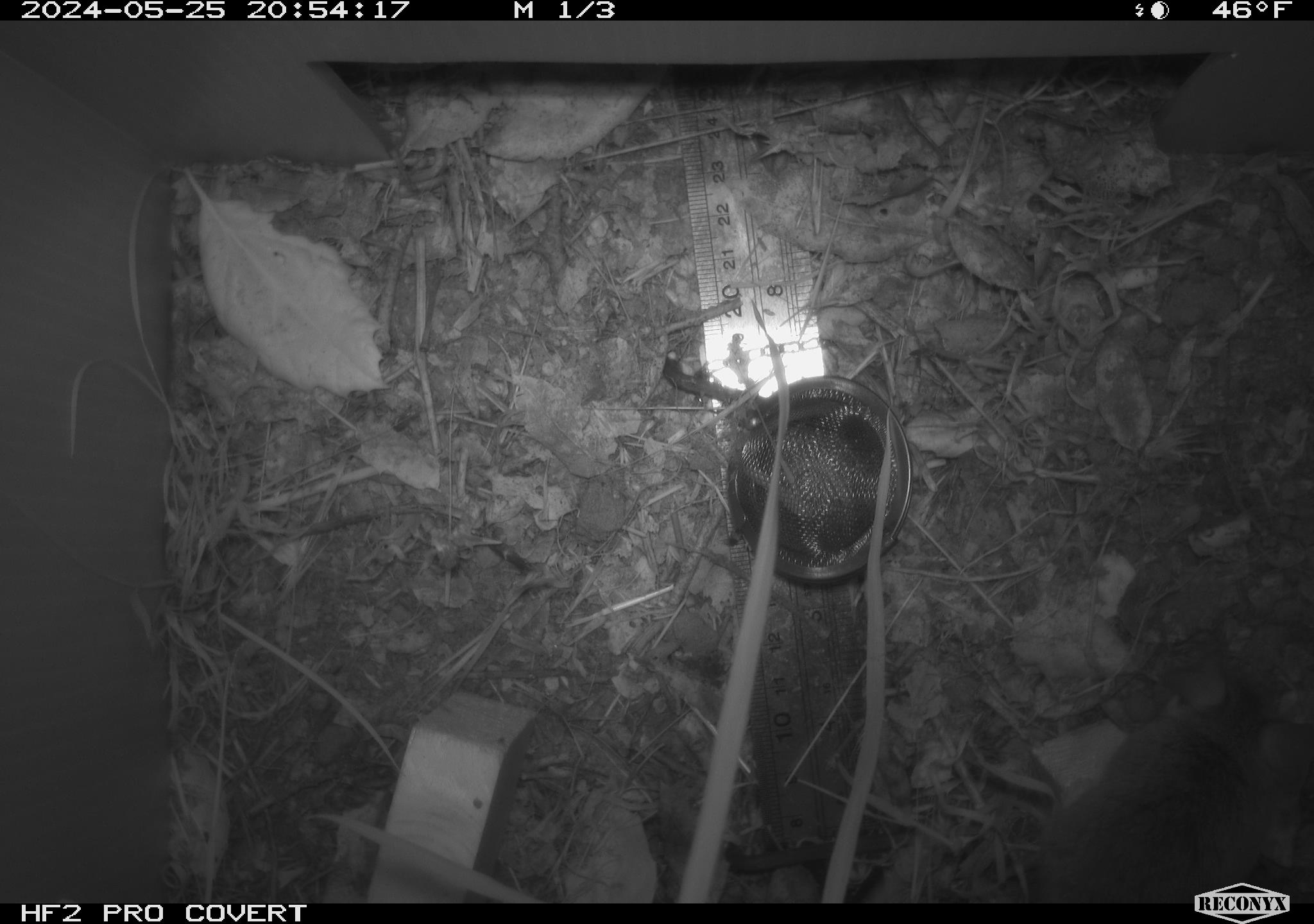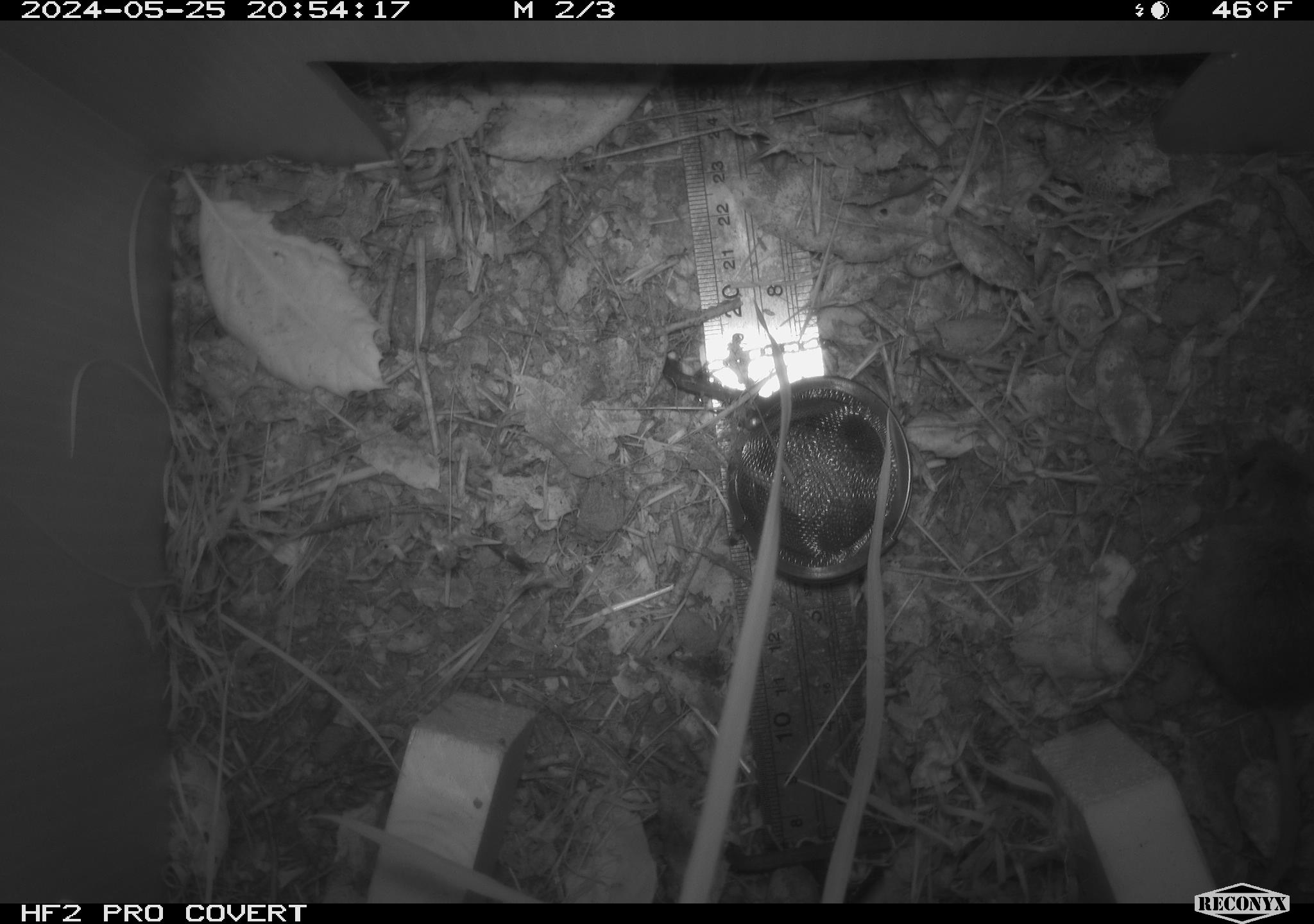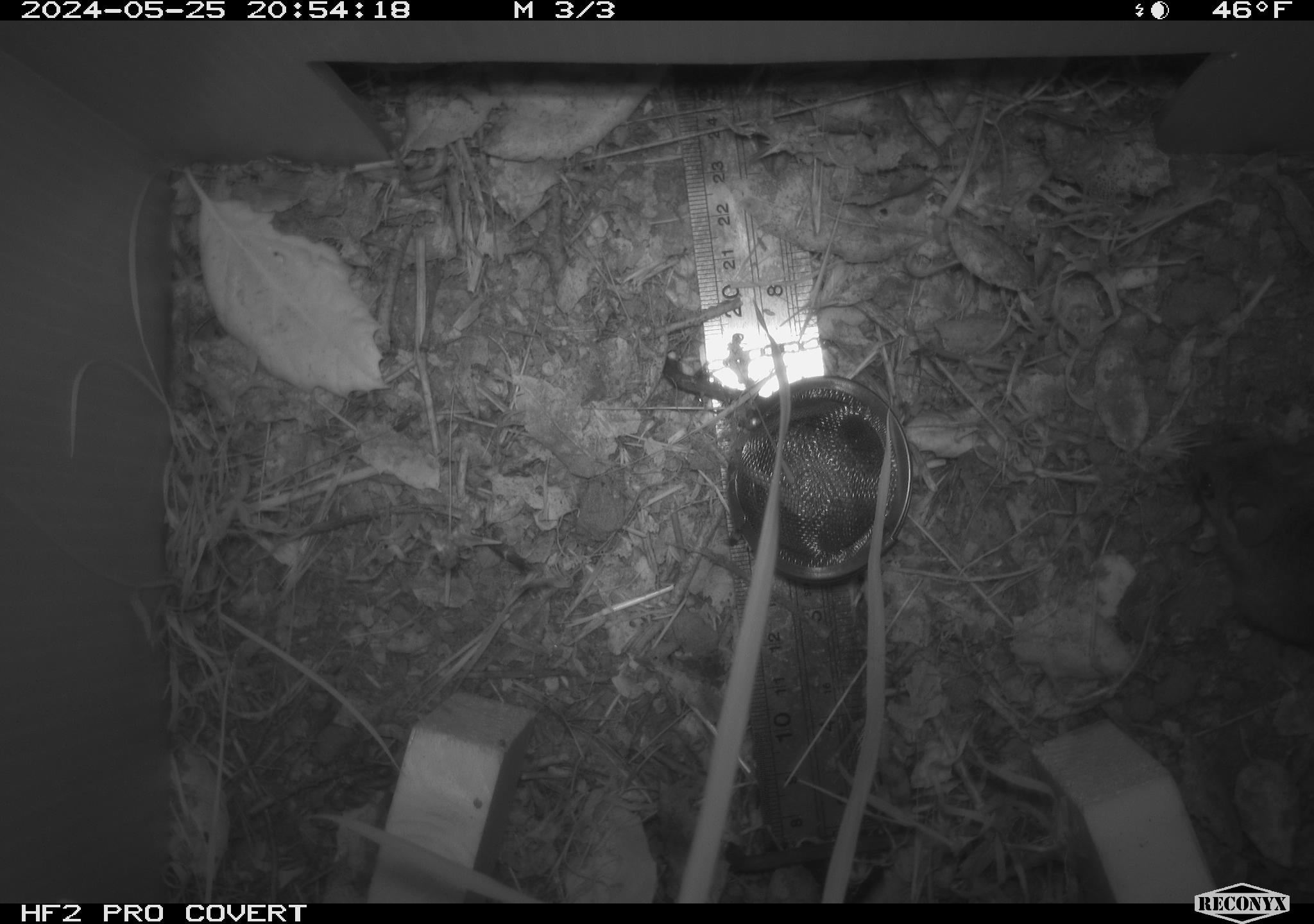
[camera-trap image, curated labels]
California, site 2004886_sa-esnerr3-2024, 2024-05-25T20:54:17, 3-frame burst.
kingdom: Animalia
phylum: Chordata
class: Mammalia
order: Rodentia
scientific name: Rodentia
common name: rodent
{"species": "rodent (Rodentia)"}